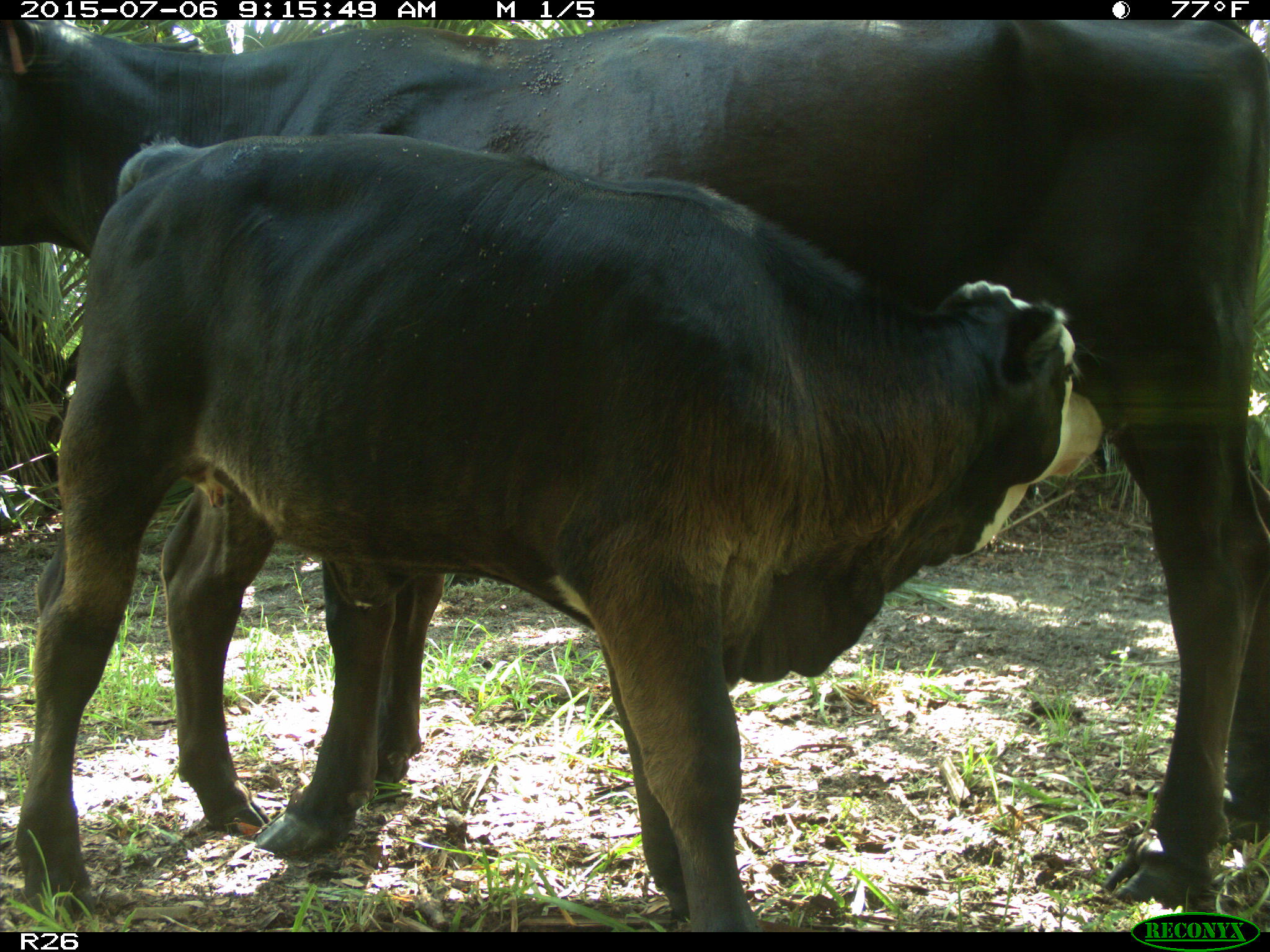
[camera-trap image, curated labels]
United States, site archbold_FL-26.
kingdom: Animalia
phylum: Chordata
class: Mammalia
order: Artiodactyla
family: Bovidae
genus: Bos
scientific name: Bos taurus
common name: domestic cow